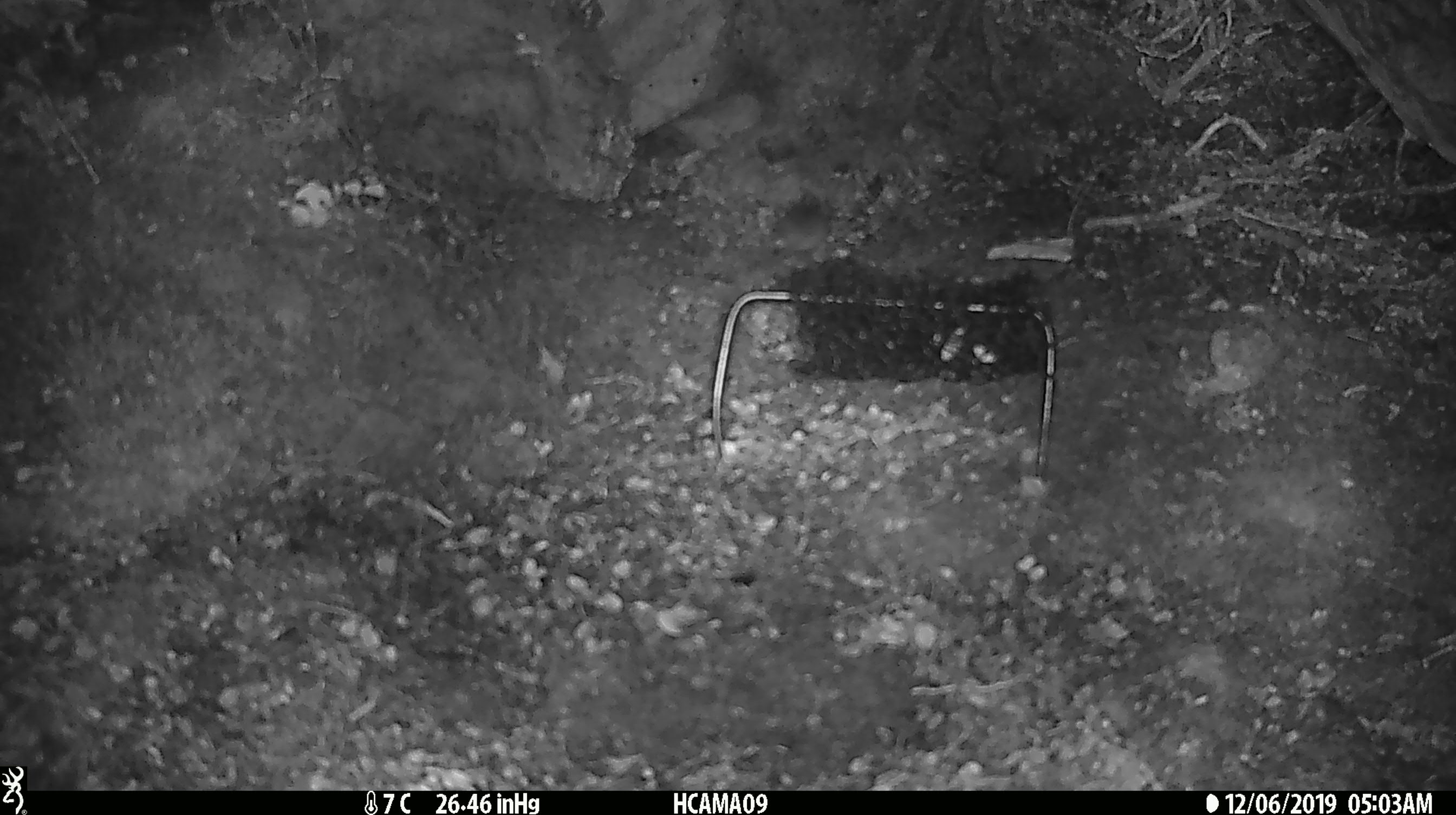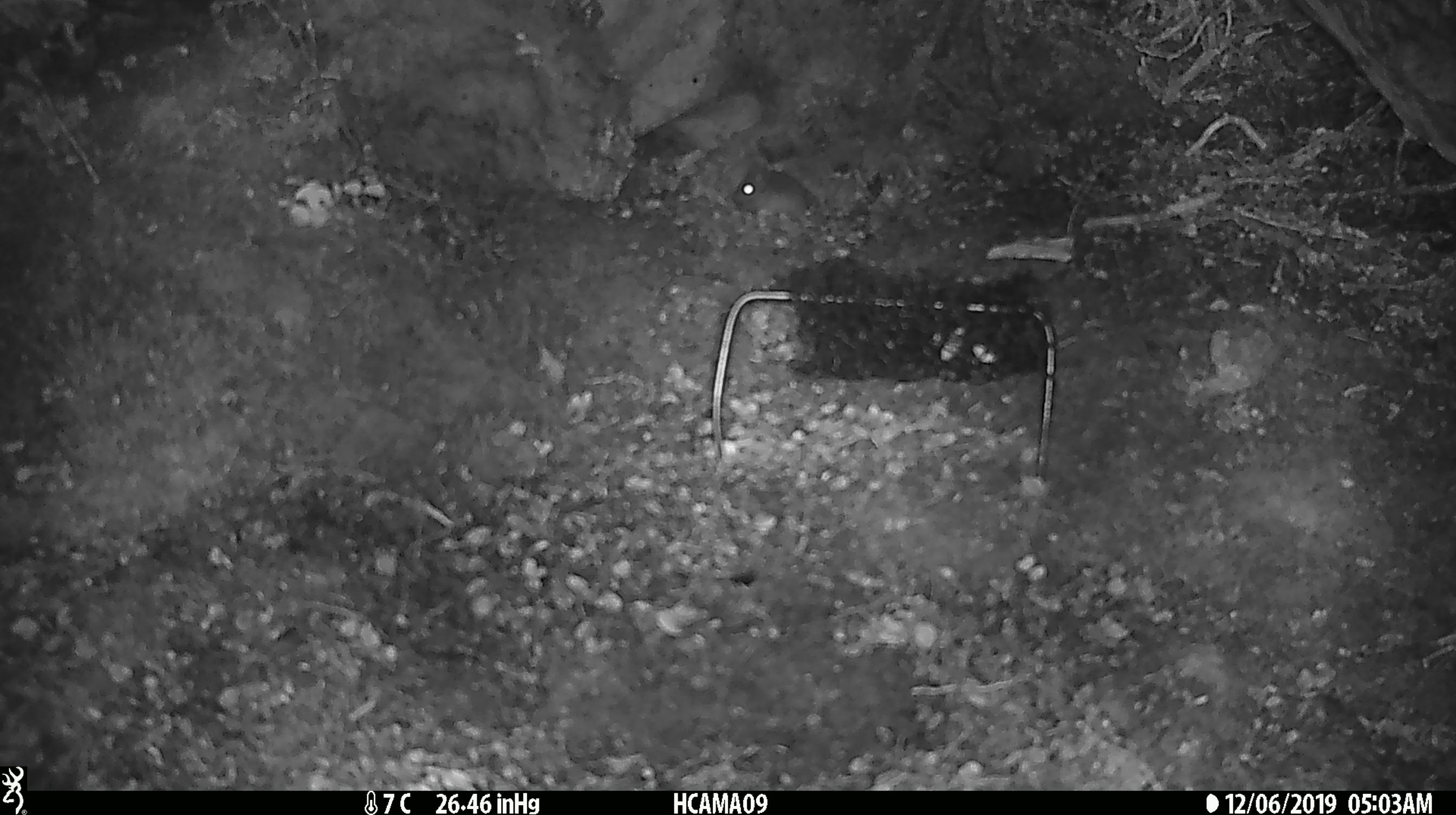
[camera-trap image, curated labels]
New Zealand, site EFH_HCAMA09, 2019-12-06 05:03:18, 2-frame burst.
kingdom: Animalia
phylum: Chordata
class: Mammalia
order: Rodentia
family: Muridae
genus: Mus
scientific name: Mus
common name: mouse